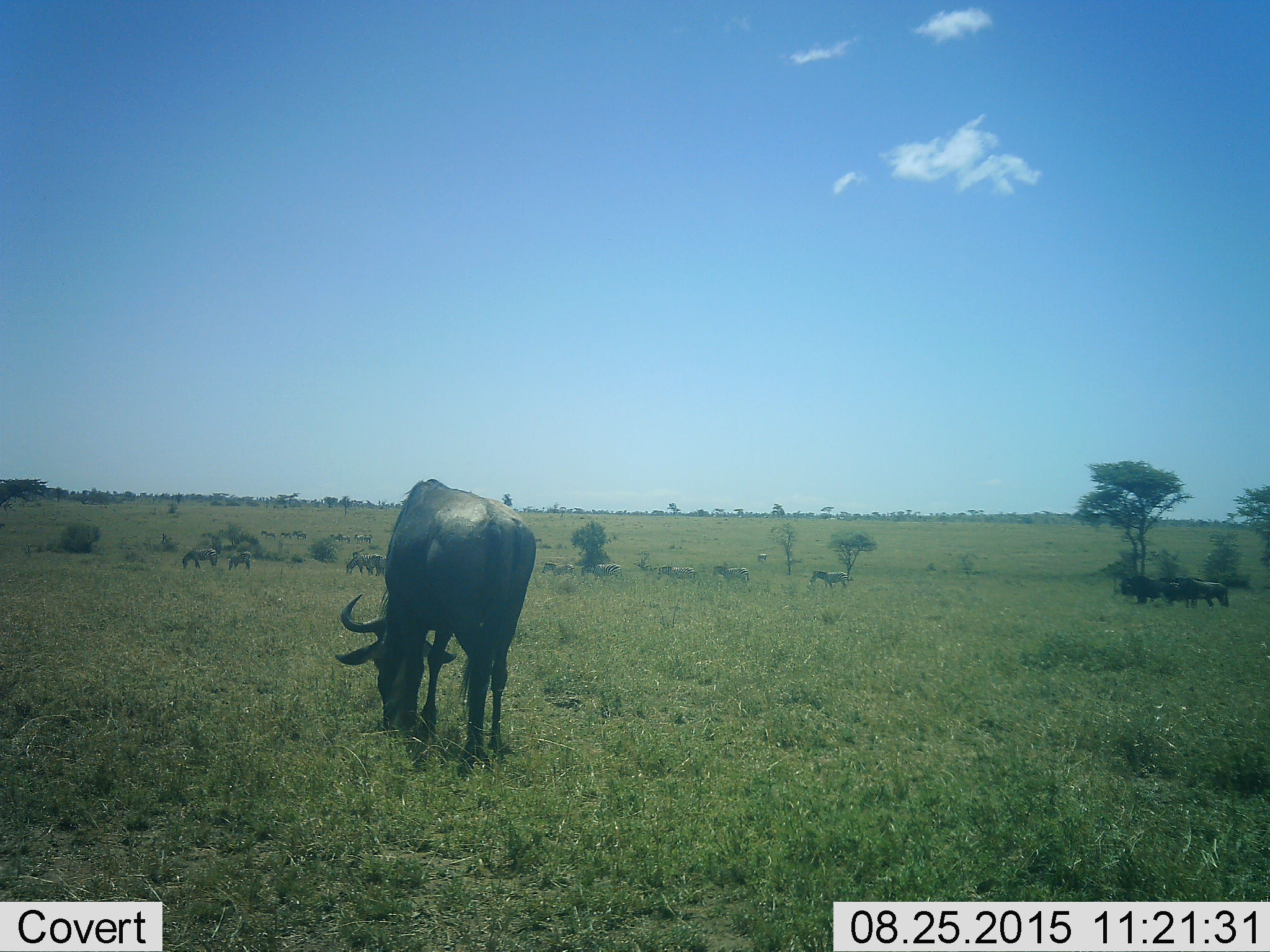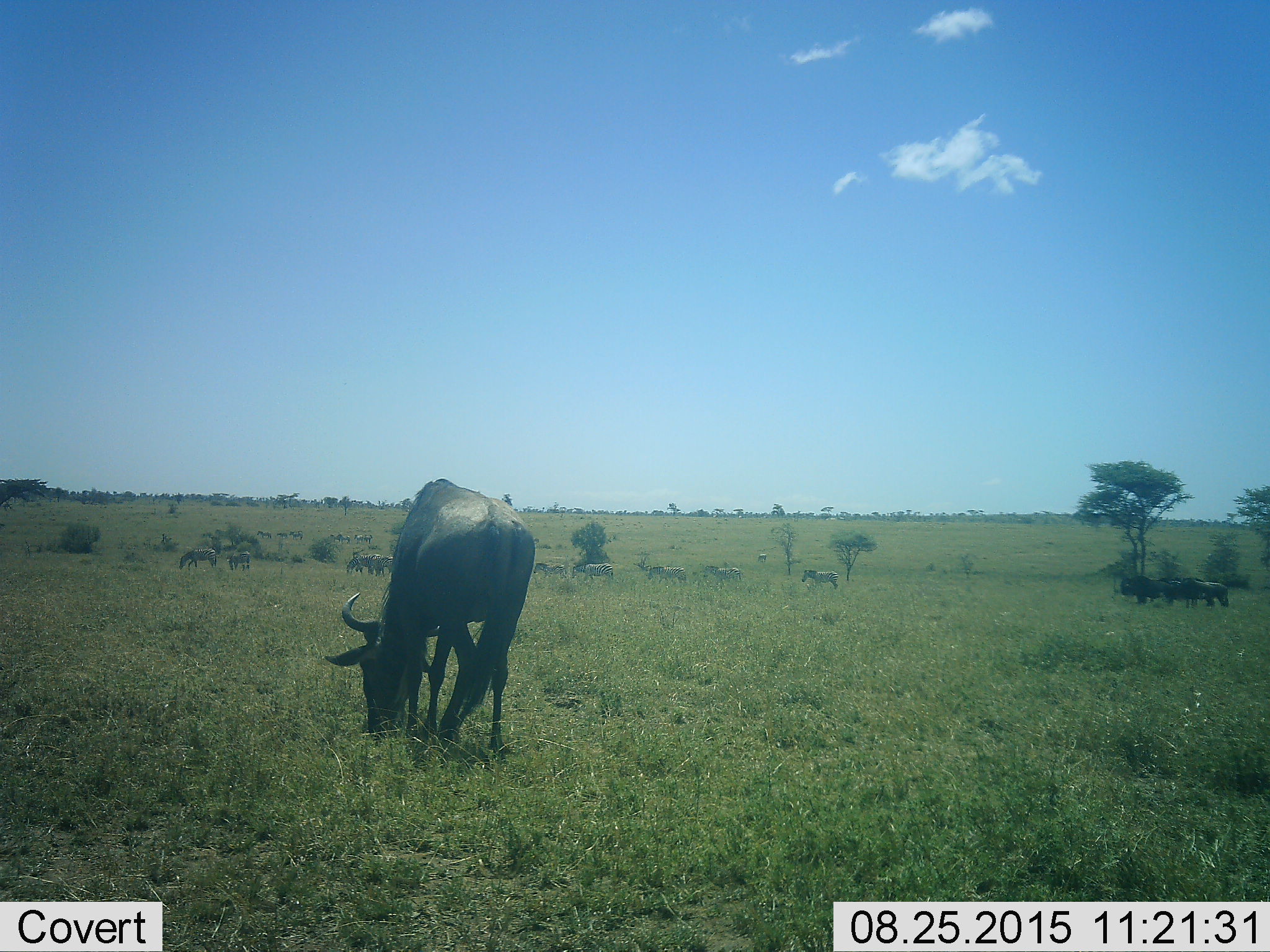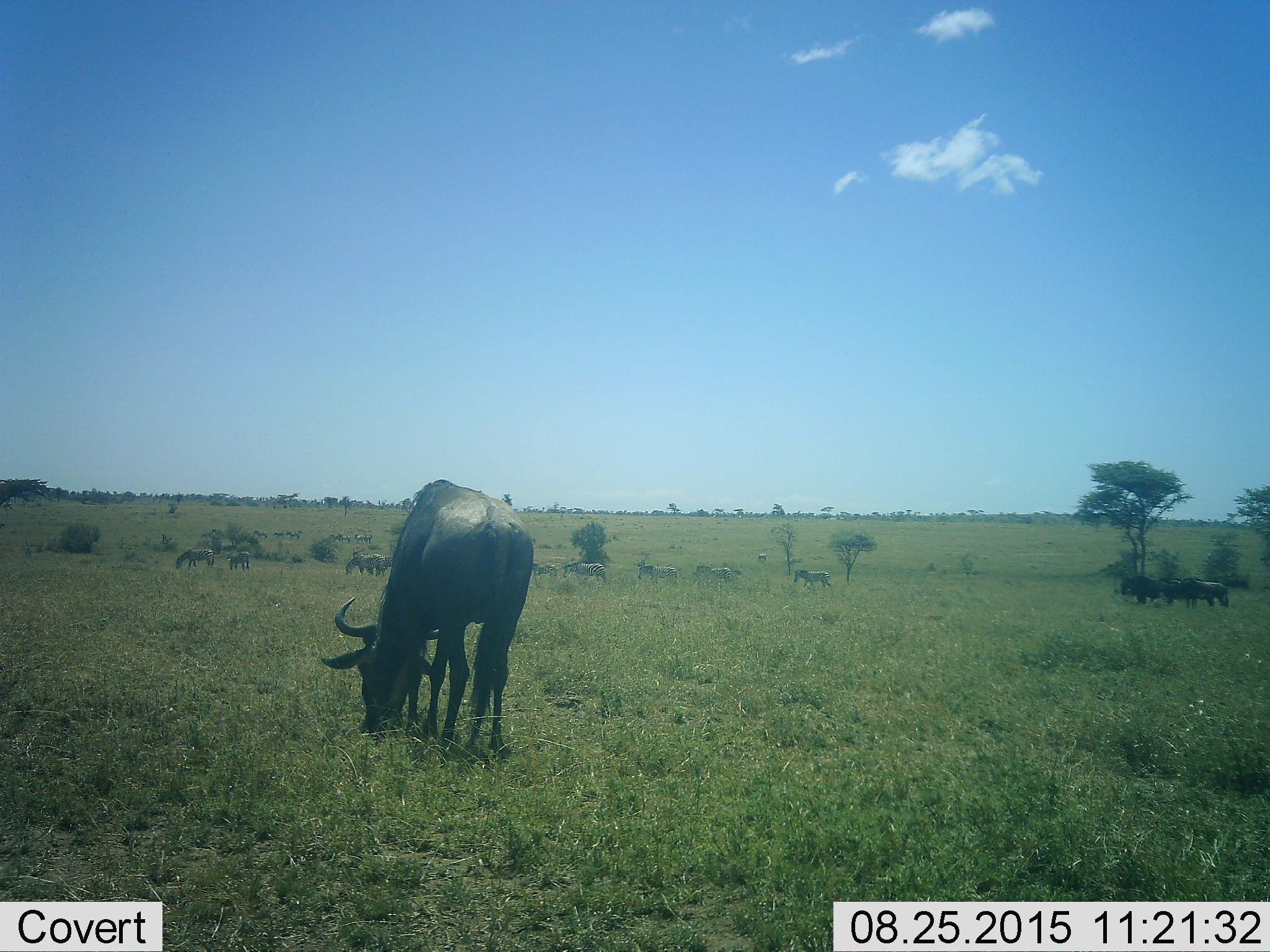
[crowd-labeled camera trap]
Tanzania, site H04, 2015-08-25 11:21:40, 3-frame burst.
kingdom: Animalia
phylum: Chordata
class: Mammalia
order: Artiodactyla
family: Bovidae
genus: Connochaetes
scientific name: Connochaetes taurinus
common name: blue wildebeest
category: wildebeest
Wildebeest (blue wildebeest) (Connochaetes taurinus), count 4. Behavior (volunteer vote fractions): standing 43%, resting 0%, moving 0%, interacting 0%. Young present (vote fraction): 0%. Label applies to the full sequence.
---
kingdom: Animalia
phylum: Chordata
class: Mammalia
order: Perissodactyla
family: Equidae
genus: Equus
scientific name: Equus quagga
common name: plains zebra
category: zebra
Zebra (plains zebra) (Equus quagga), count 11-50. Behavior (volunteer vote fractions): standing 33%, resting 0%, moving 67%, interacting 0%. Young present (vote fraction): 0%. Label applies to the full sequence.